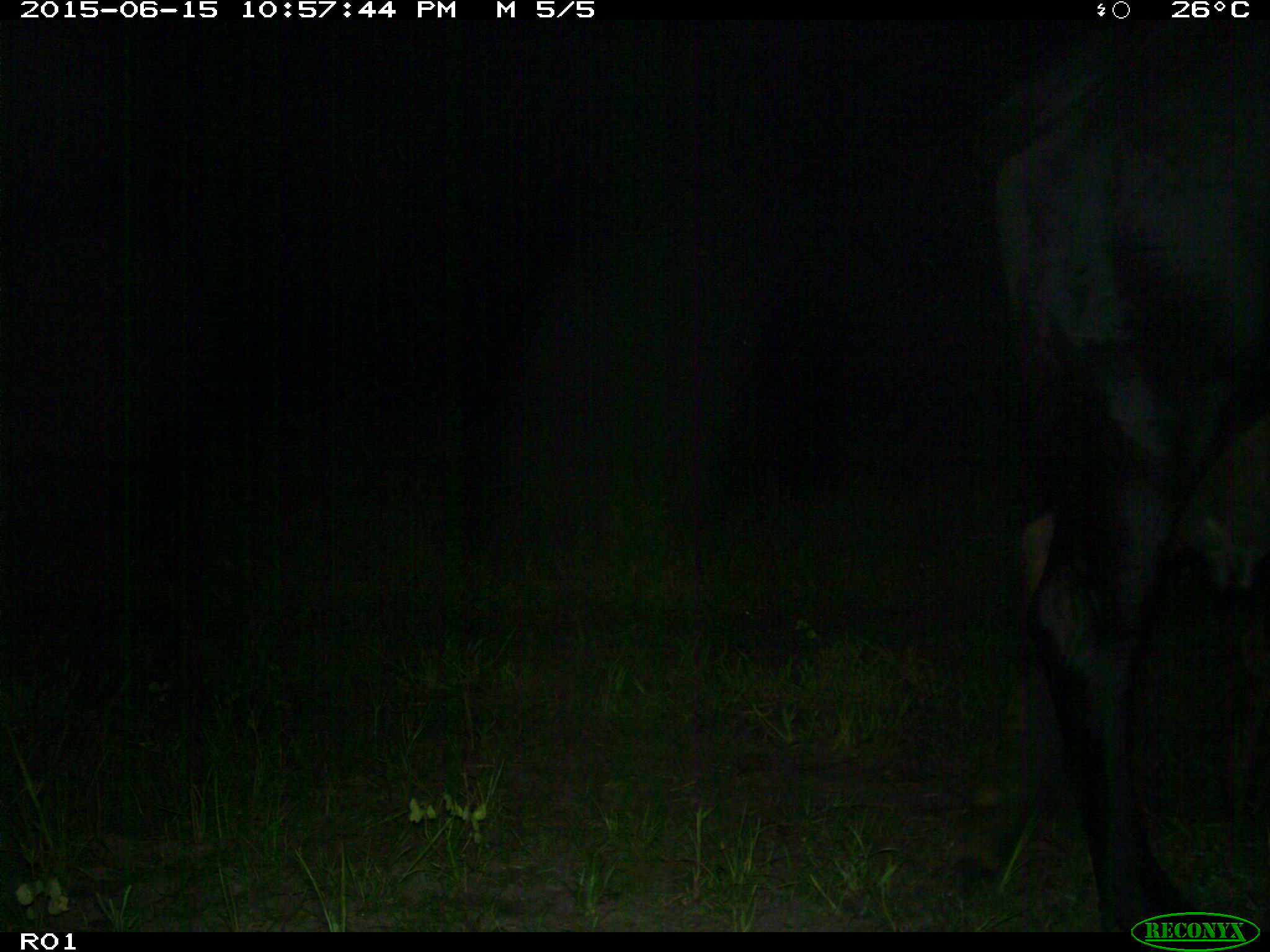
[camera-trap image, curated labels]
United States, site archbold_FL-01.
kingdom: Animalia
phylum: Chordata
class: Mammalia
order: Artiodactyla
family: Bovidae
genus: Bos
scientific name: Bos taurus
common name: domestic cow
Bos taurus (domestic cow).